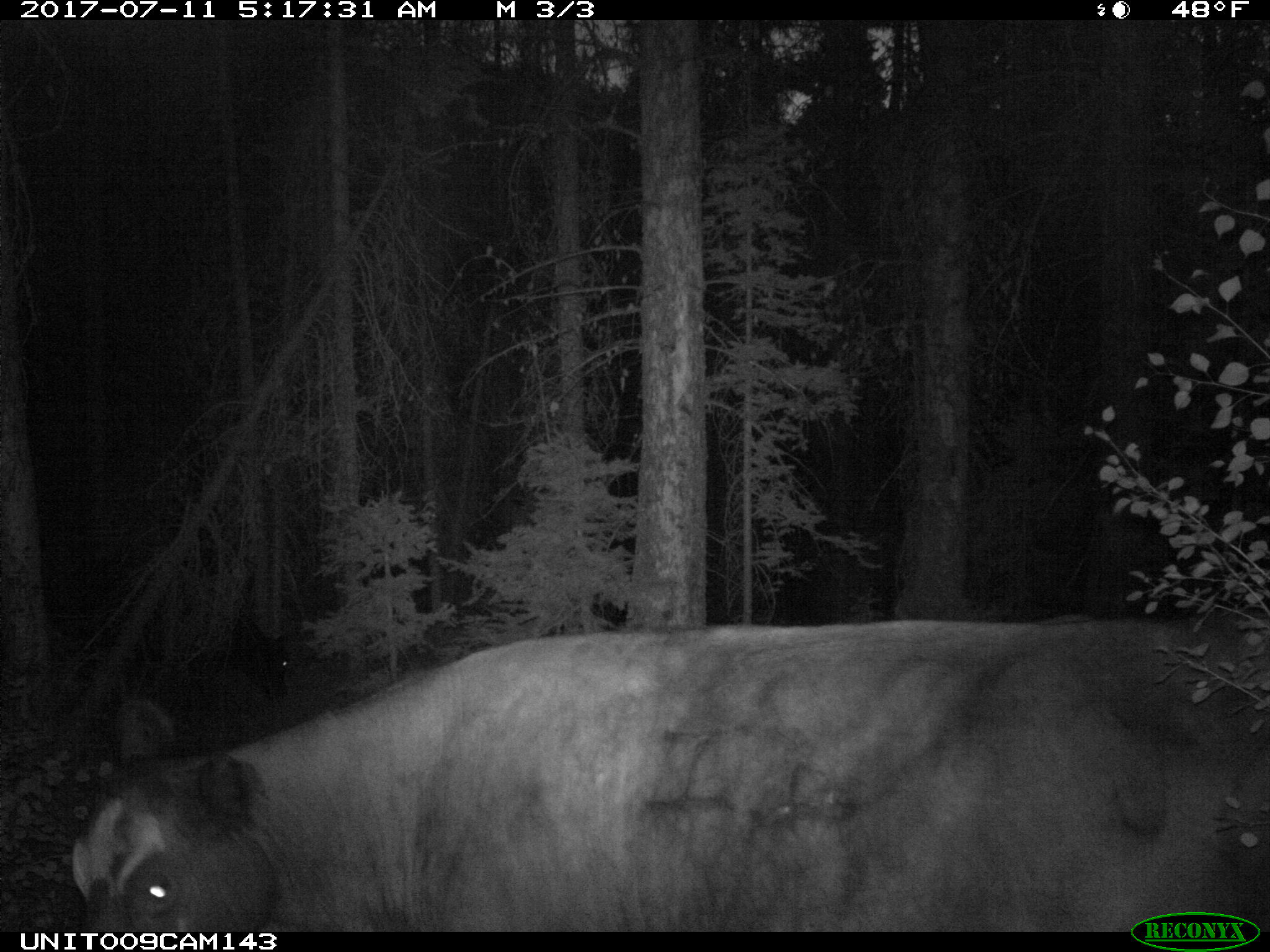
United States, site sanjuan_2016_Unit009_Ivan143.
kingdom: Animalia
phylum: Chordata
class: Mammalia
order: Artiodactyla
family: Bovidae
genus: Bos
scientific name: Bos taurus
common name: domestic cow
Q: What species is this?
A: Bos taurus (domestic cow).